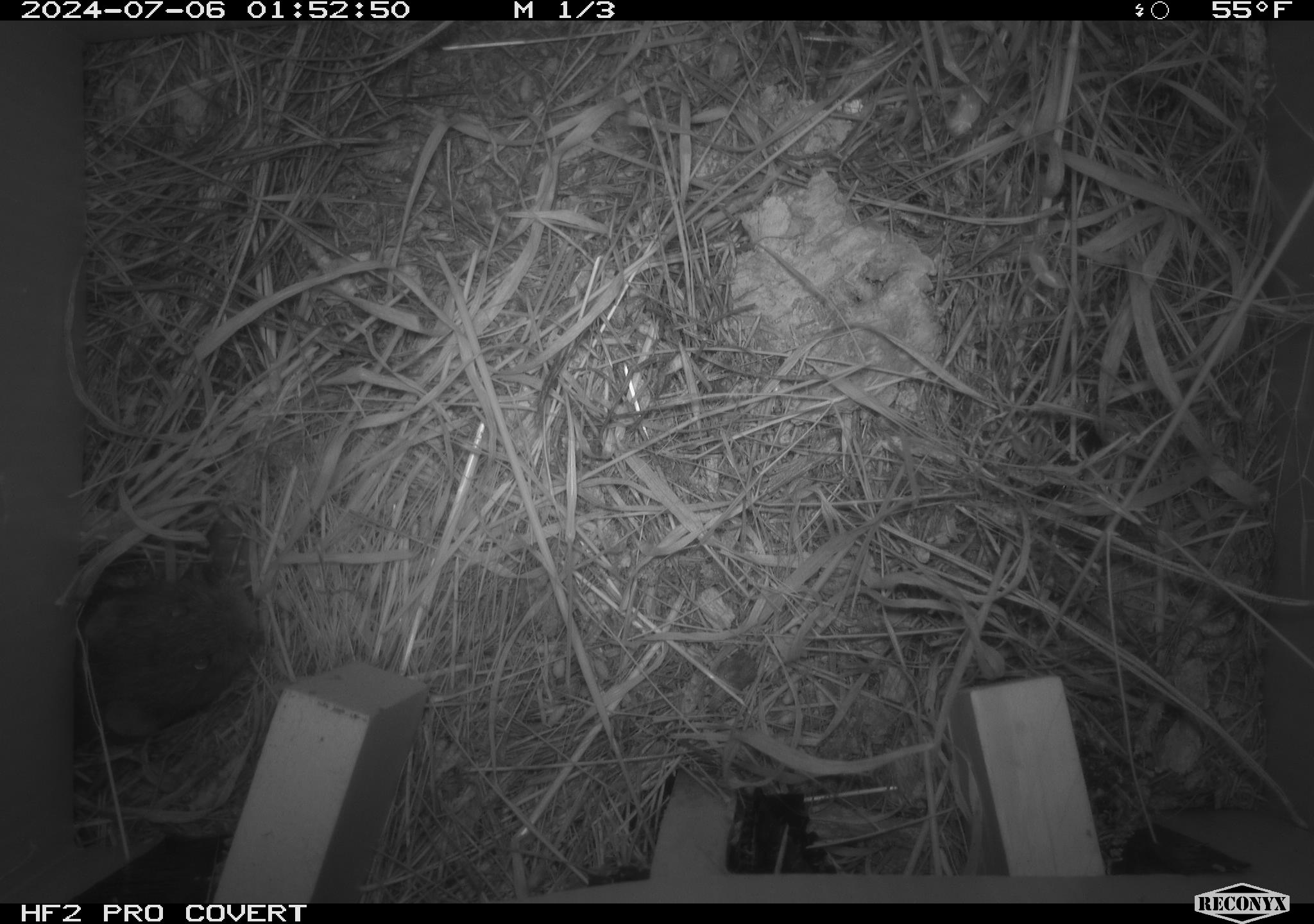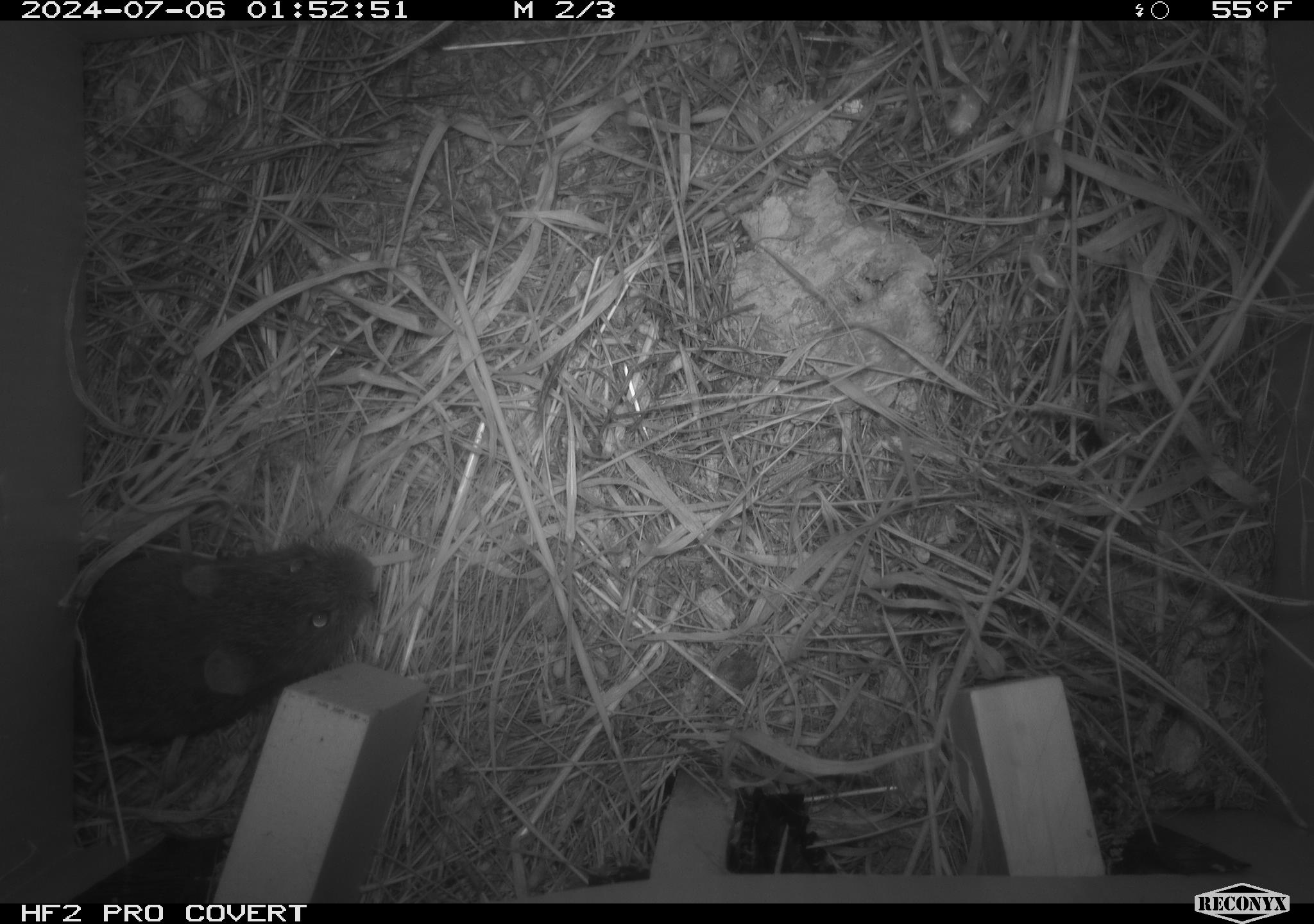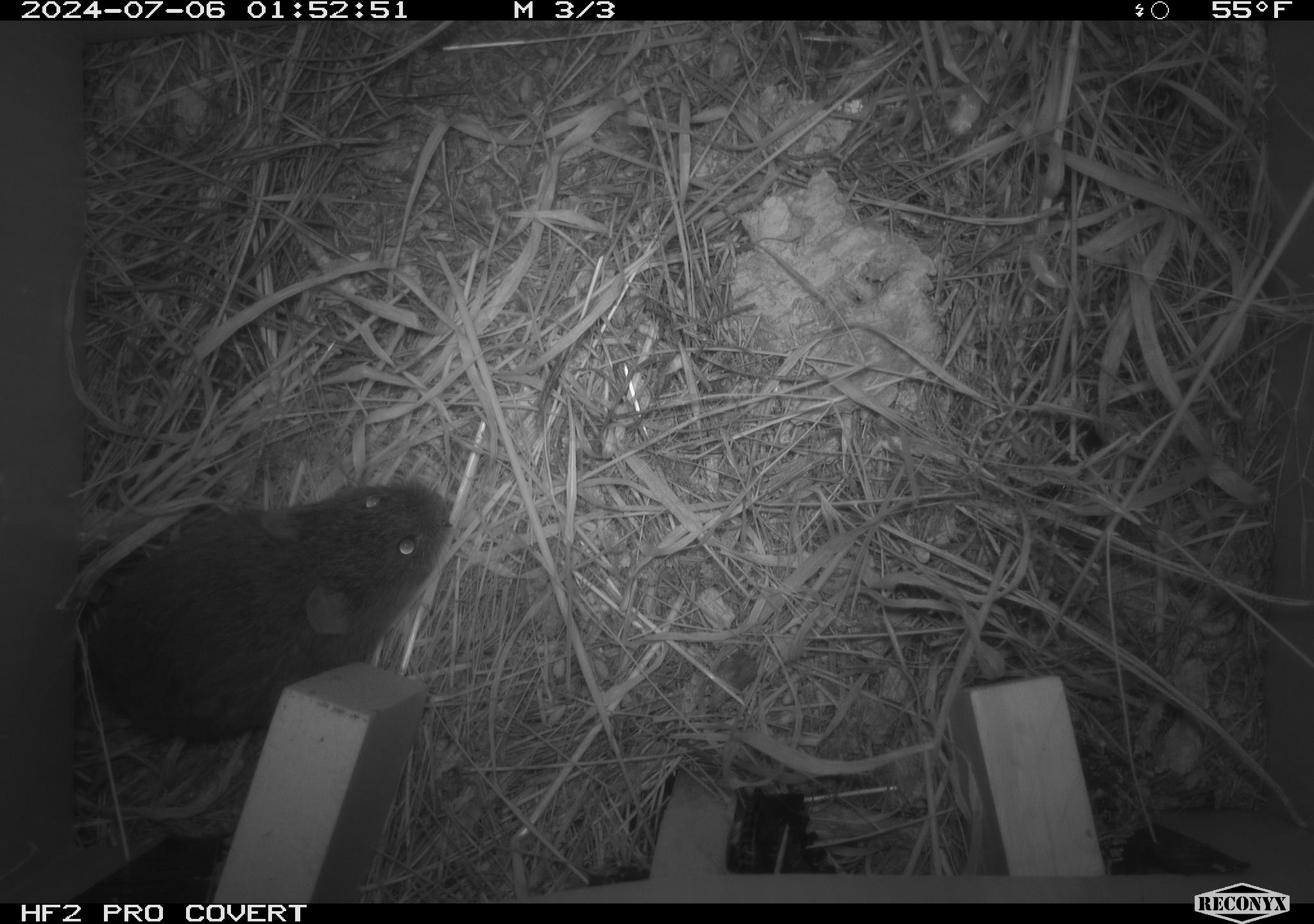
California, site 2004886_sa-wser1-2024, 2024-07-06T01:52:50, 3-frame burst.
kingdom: Animalia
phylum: Chordata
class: Mammalia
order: Rodentia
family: Cricetidae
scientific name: Arvicolinae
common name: voles, lemmings, and muskrats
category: arvicolinae subfamily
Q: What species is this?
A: Arvicolinae subfamily (voles, lemmings, and muskrats) (Arvicolinae).